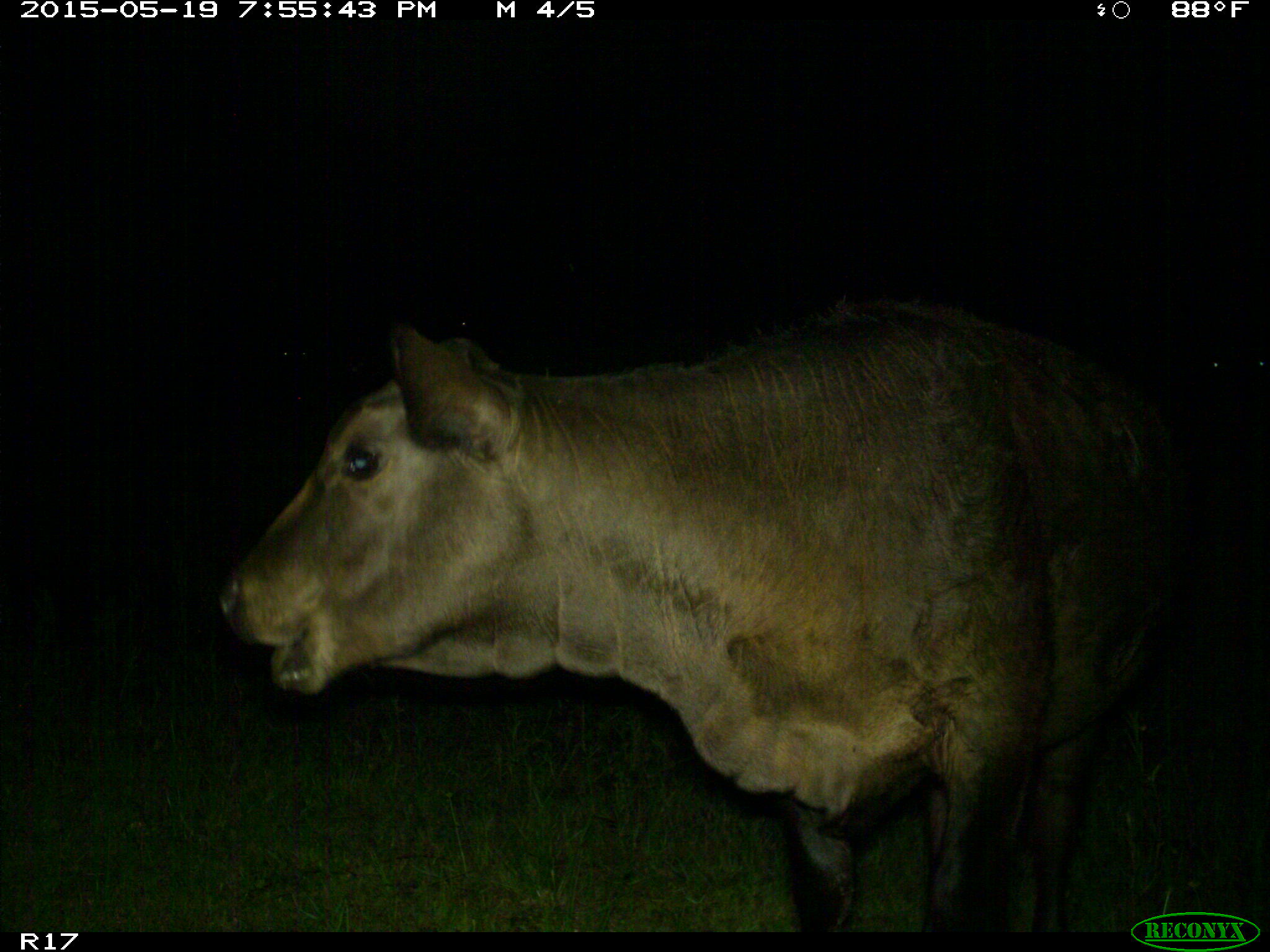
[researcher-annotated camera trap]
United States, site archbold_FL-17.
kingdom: Animalia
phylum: Chordata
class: Mammalia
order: Artiodactyla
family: Bovidae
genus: Bos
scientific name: Bos taurus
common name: domestic cow